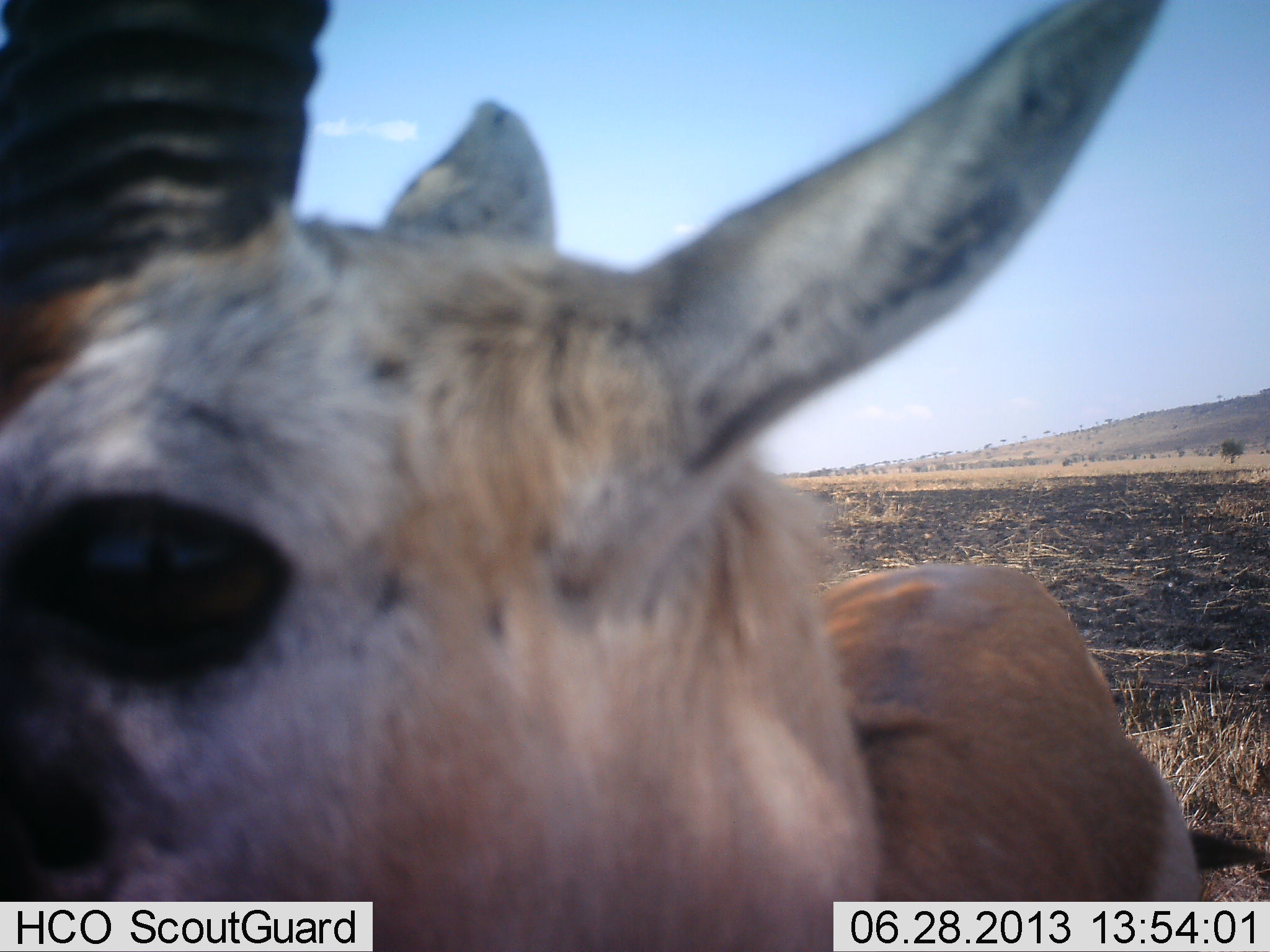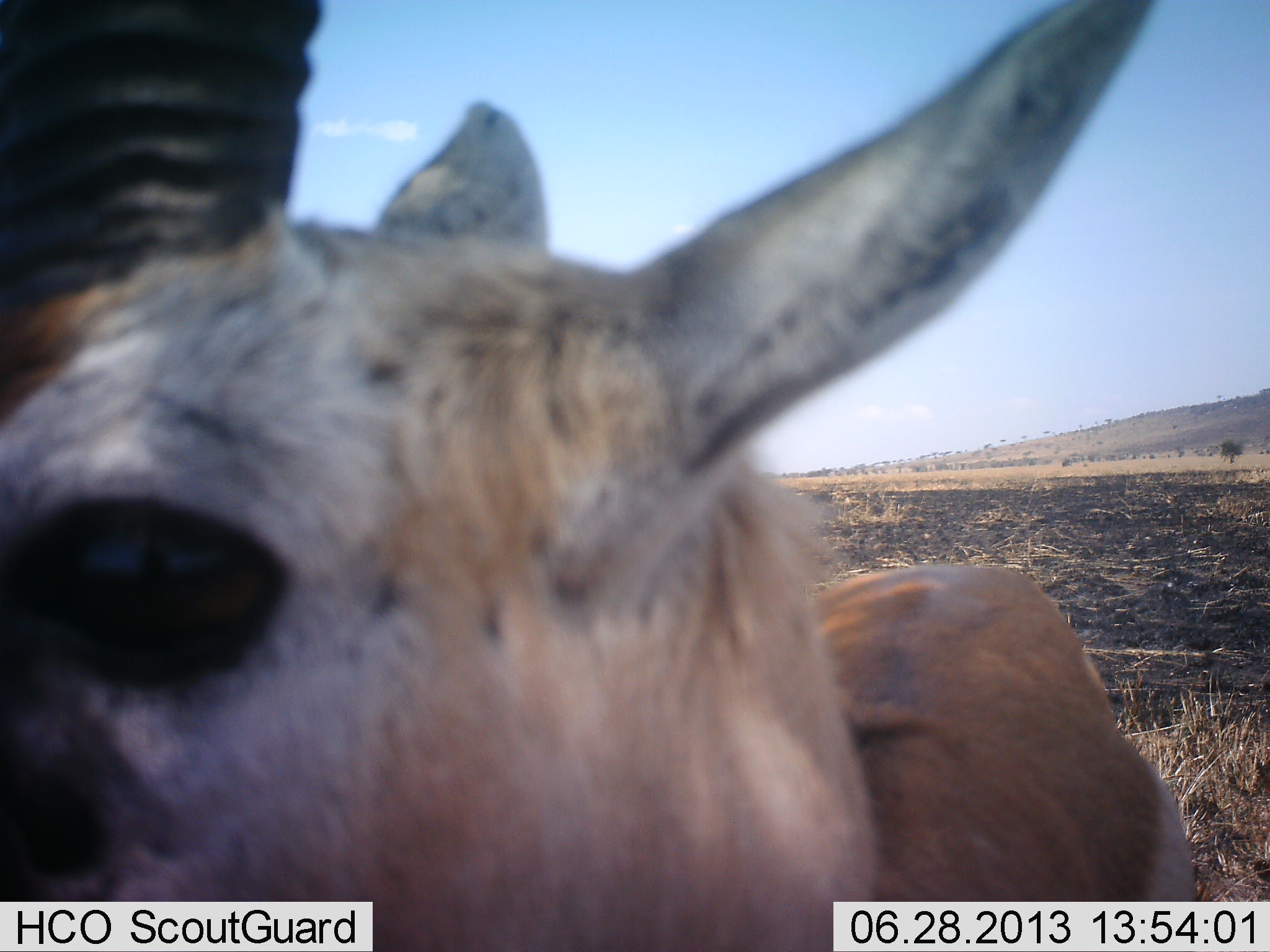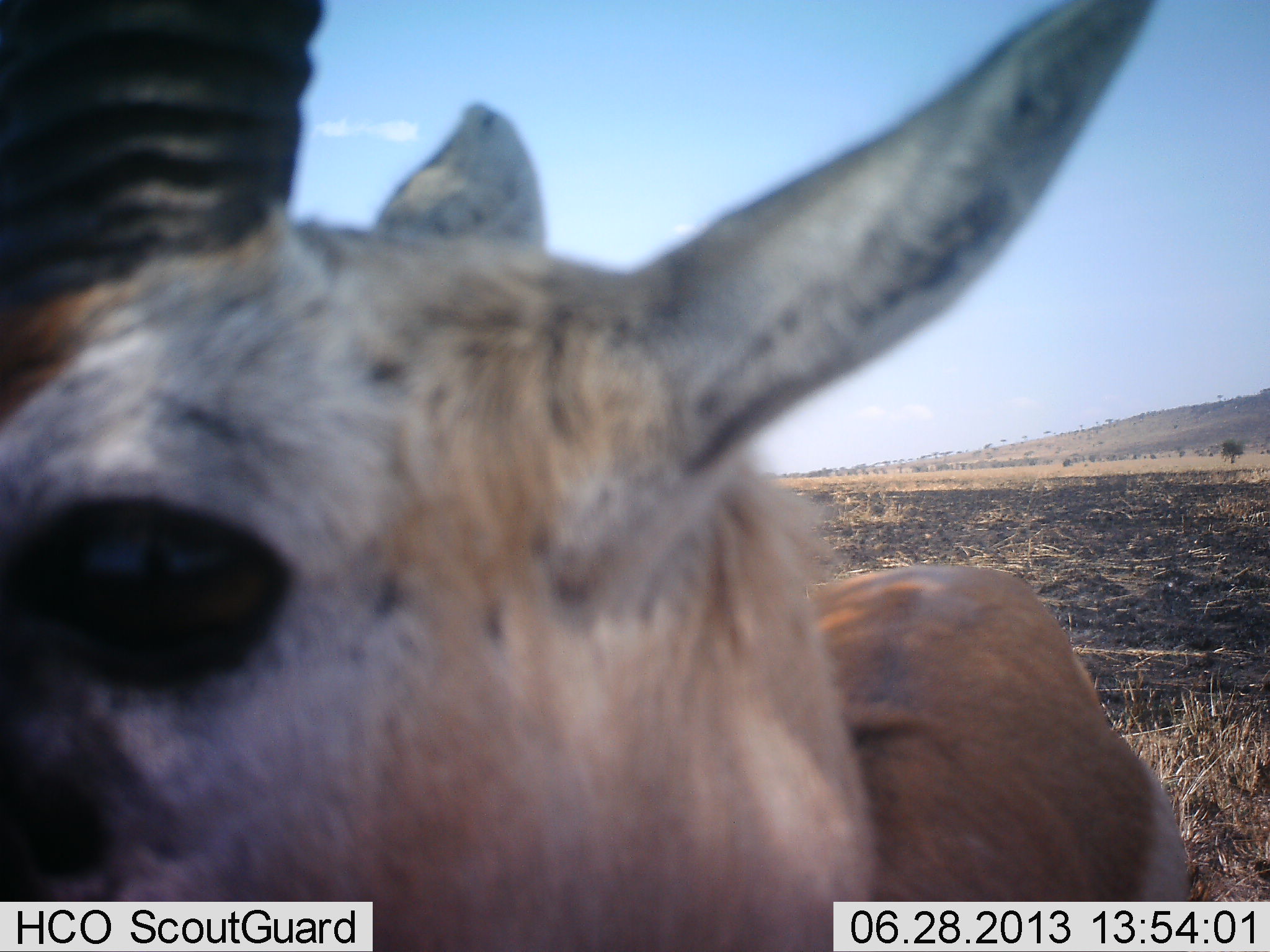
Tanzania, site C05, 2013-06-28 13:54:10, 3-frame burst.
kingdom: Animalia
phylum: Chordata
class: Mammalia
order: Artiodactyla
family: Bovidae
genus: Eudorcas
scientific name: Eudorcas thomsonii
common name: thomson's gazelle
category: gazellethomsons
Gazellethomsons (thomson's gazelle) (Eudorcas thomsonii), count 1. Behavior (volunteer vote fractions): standing 80%, resting 10%, moving 10%, interacting 0%. Young present (vote fraction): 0%. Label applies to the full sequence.